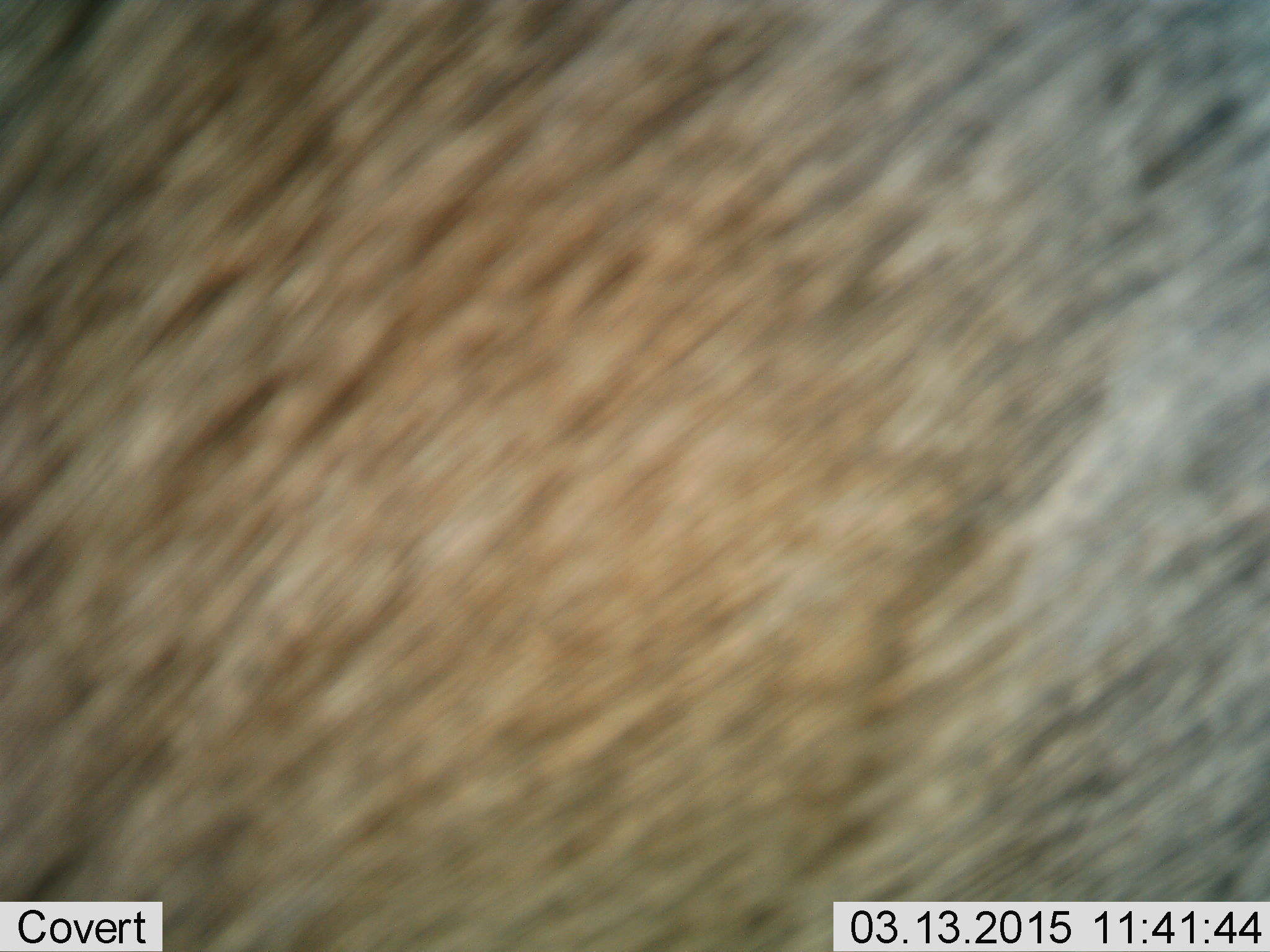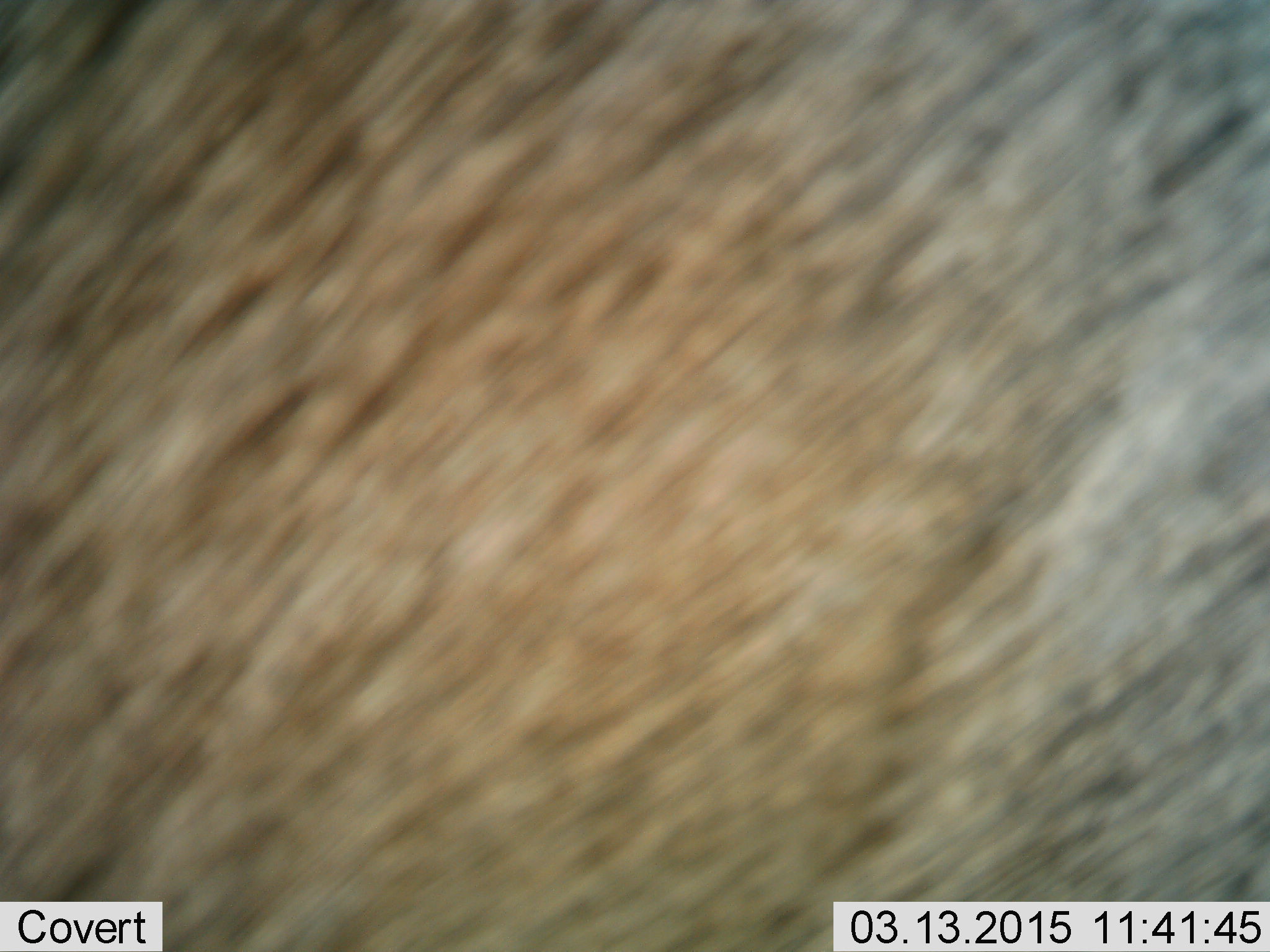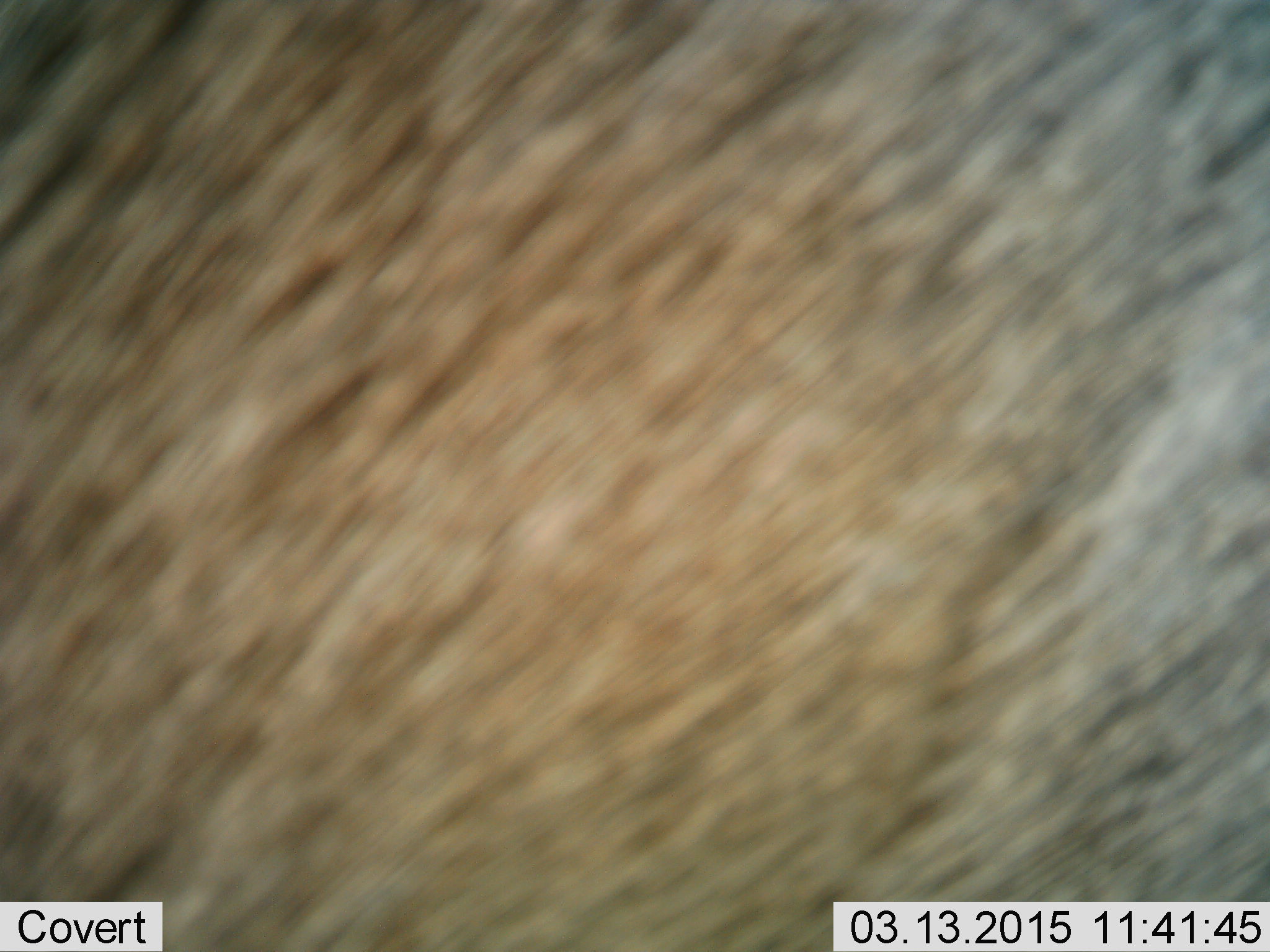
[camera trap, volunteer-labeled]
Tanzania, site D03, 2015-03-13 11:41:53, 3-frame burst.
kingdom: Animalia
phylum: Chordata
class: Mammalia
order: Artiodactyla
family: Bovidae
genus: Connochaetes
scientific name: Connochaetes taurinus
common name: blue wildebeest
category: wildebeest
Wildebeest (blue wildebeest) (Connochaetes taurinus), count 1. Behavior (volunteer vote fractions): standing 100%, resting 0%, moving 0%, interacting 0%. Young present (vote fraction): 0%. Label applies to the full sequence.